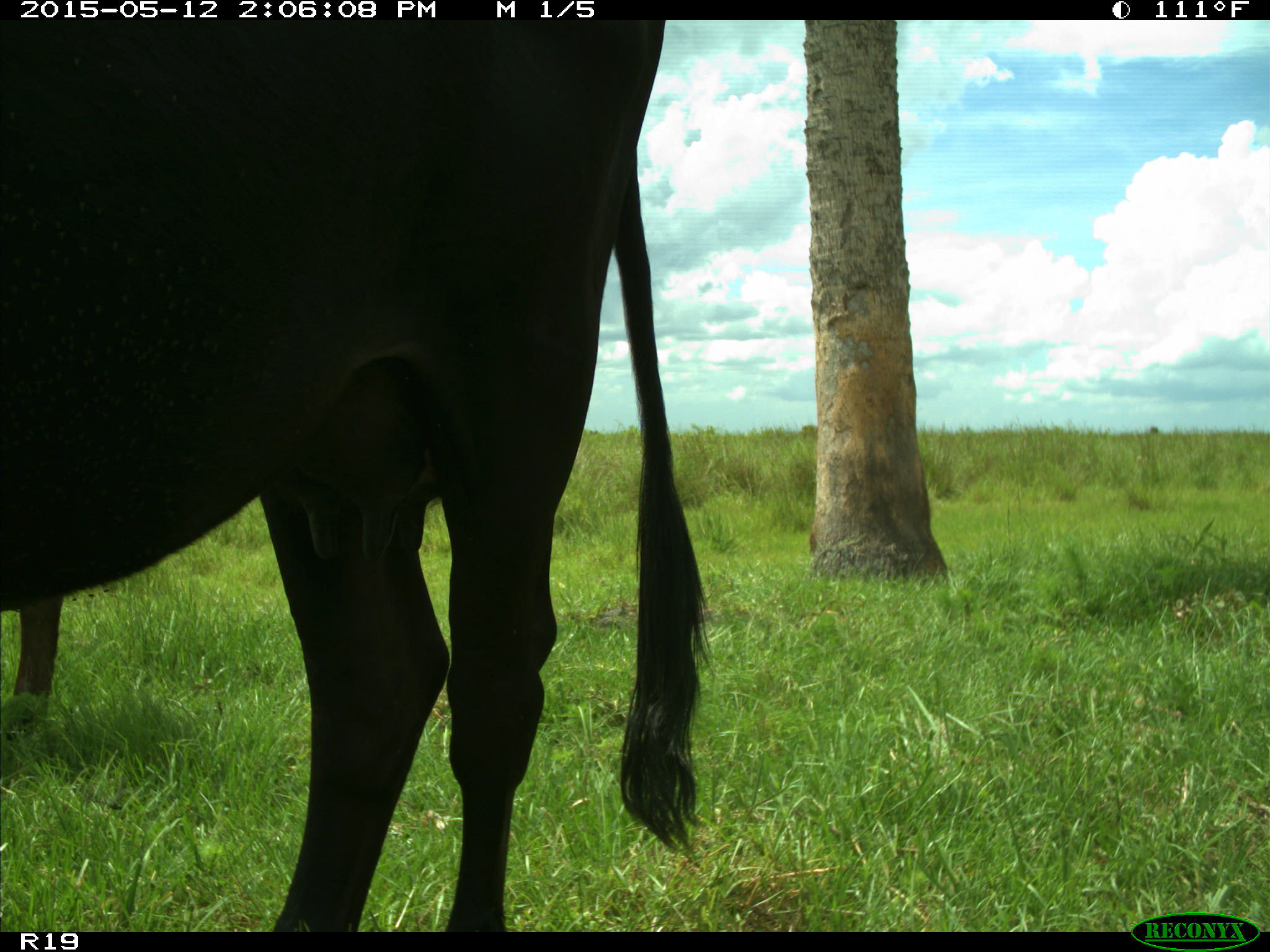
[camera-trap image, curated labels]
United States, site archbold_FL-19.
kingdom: Animalia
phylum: Chordata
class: Mammalia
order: Artiodactyla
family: Bovidae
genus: Bos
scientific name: Bos taurus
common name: domestic cow